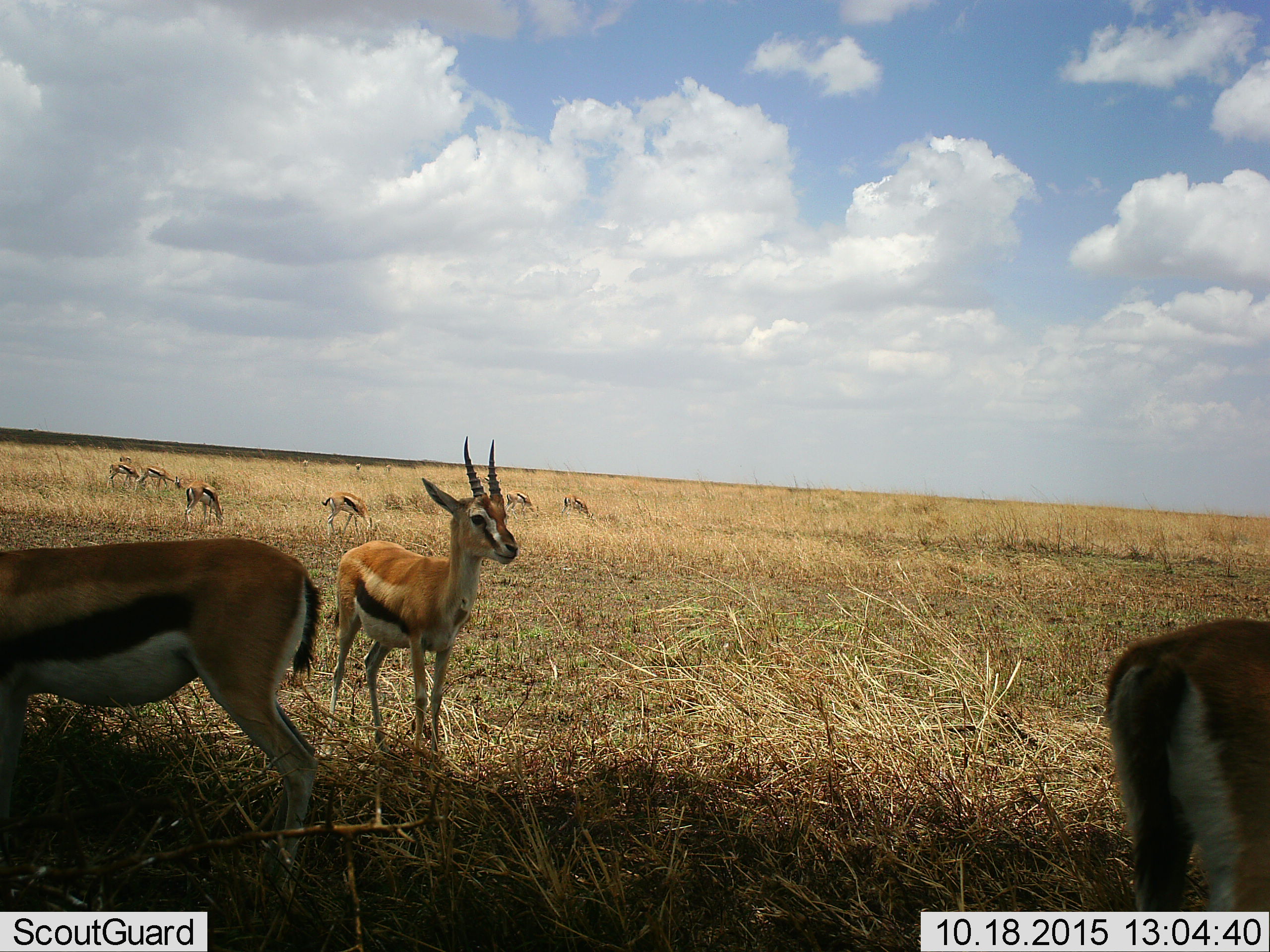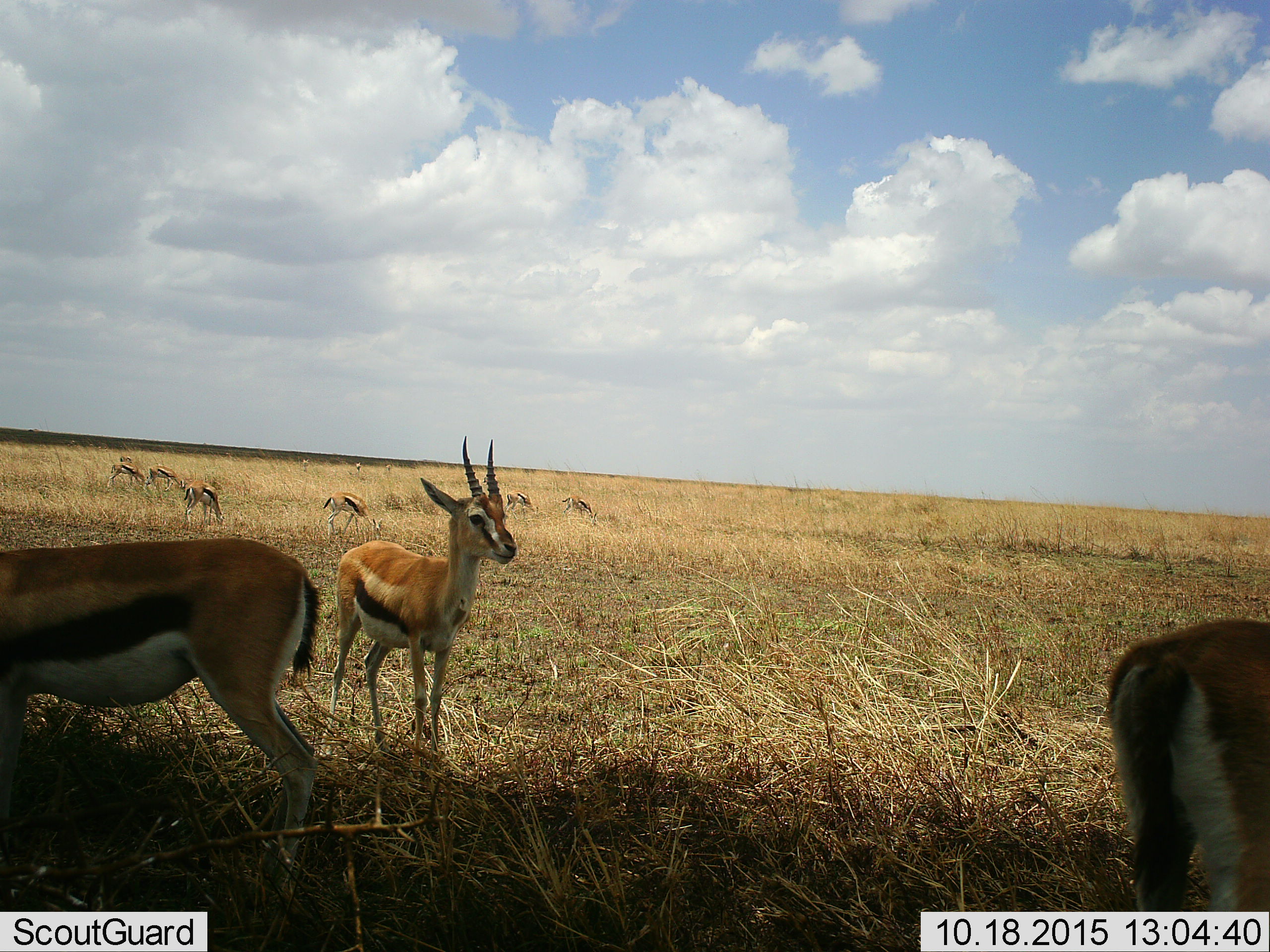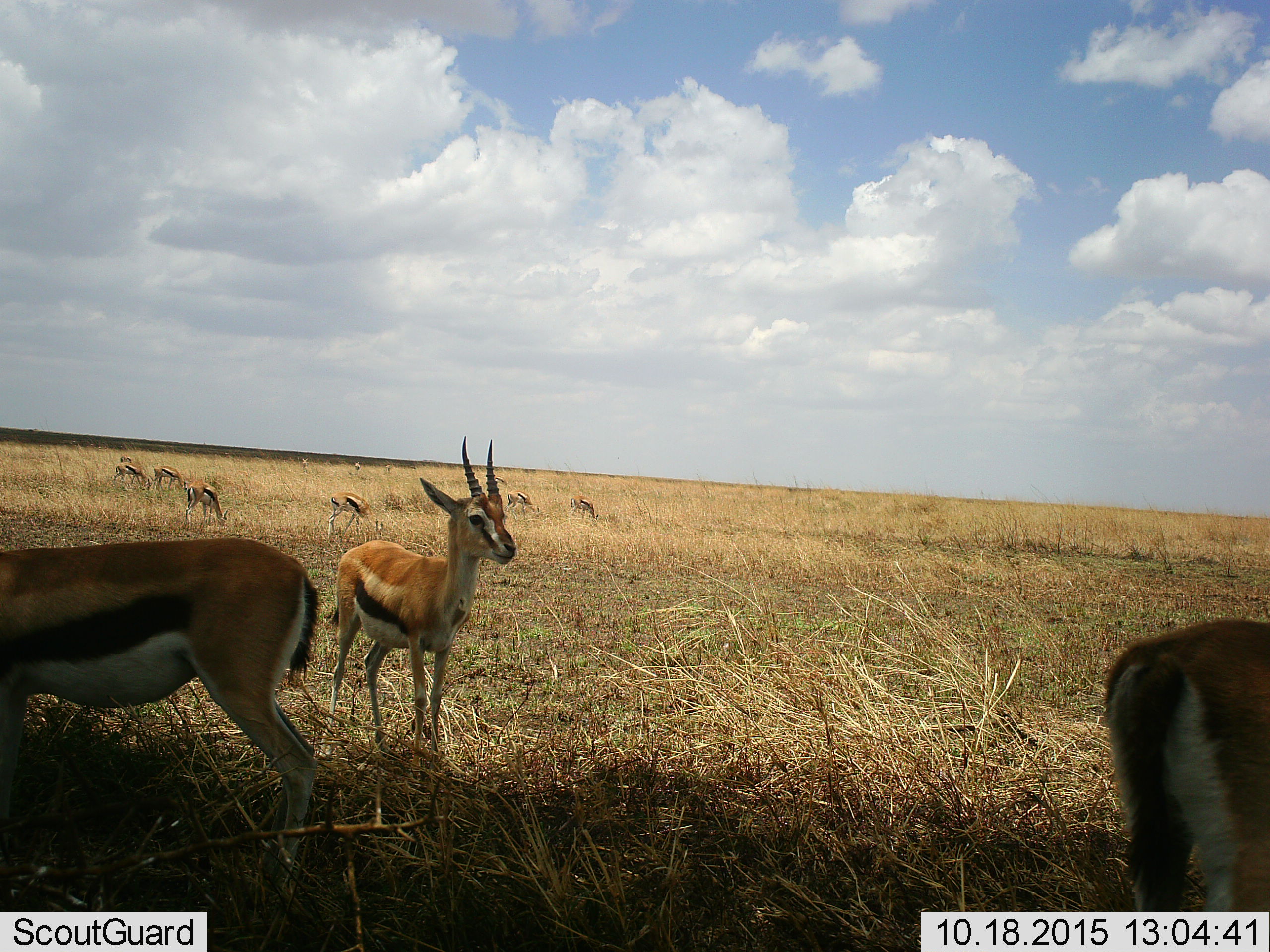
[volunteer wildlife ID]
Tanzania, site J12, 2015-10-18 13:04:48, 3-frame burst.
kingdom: Animalia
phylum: Chordata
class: Mammalia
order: Artiodactyla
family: Bovidae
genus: Eudorcas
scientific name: Eudorcas thomsonii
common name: thomson's gazelle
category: gazellethomsons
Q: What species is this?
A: Gazellethomsons (thomson's gazelle) (Eudorcas thomsonii).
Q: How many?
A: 11-50.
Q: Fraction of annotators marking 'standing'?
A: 88%.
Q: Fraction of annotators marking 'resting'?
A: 0%.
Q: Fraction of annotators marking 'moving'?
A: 50%.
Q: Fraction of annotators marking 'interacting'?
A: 12%.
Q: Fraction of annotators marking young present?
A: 0%.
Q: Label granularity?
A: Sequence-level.